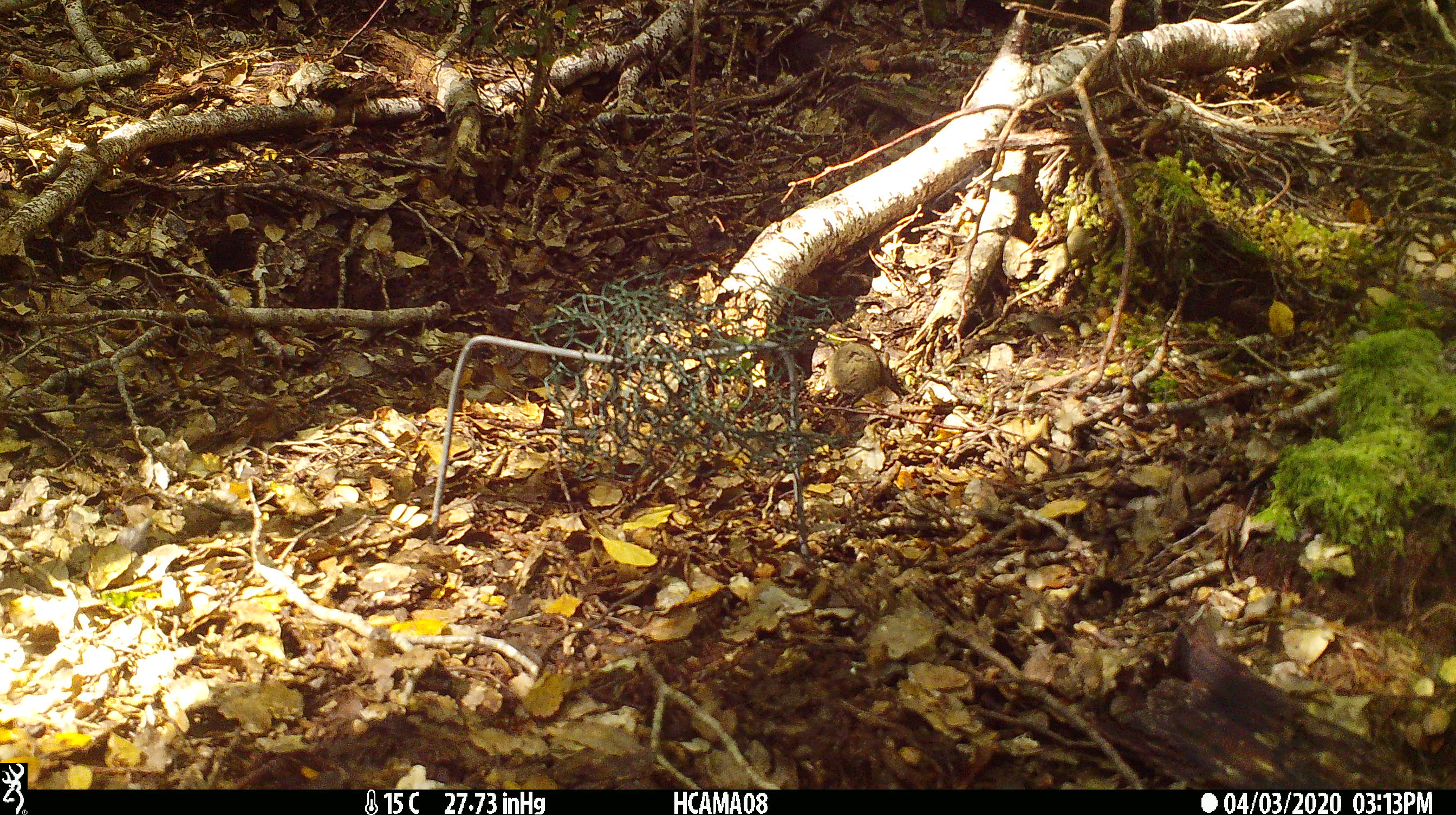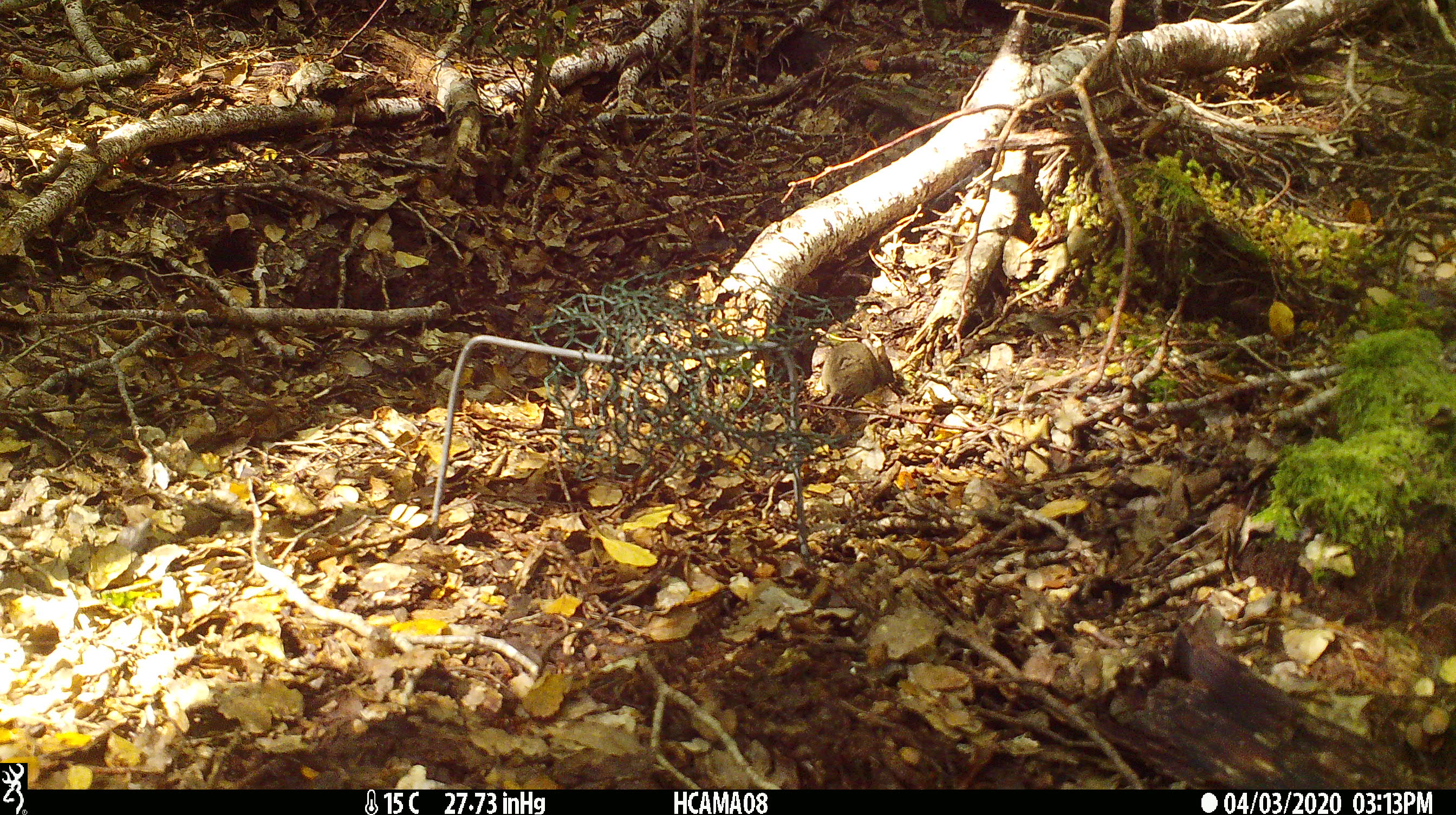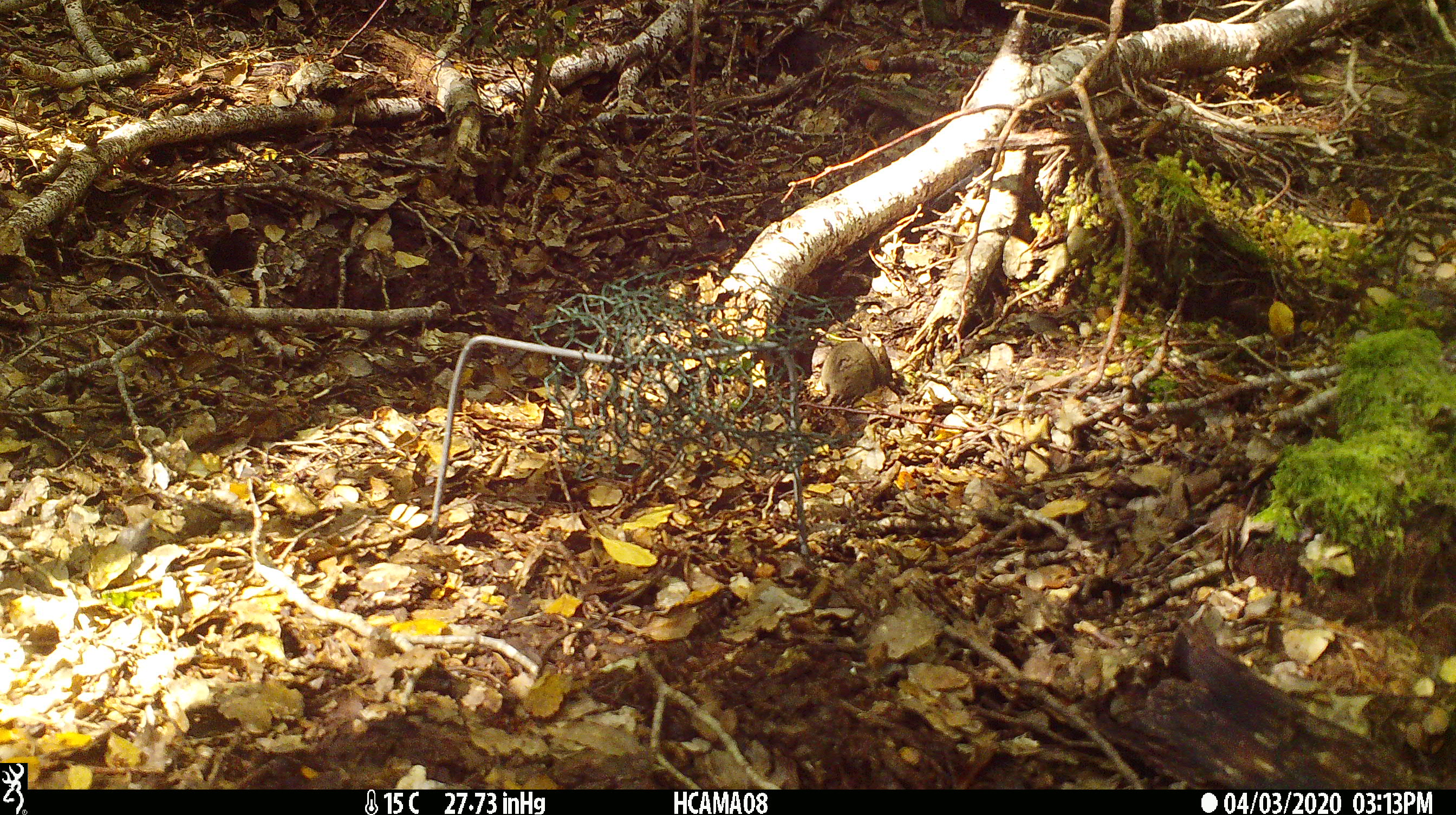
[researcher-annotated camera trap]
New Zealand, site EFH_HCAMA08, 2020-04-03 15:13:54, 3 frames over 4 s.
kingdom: Animalia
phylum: Chordata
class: Mammalia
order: Rodentia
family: Muridae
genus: Mus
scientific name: Mus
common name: mouse